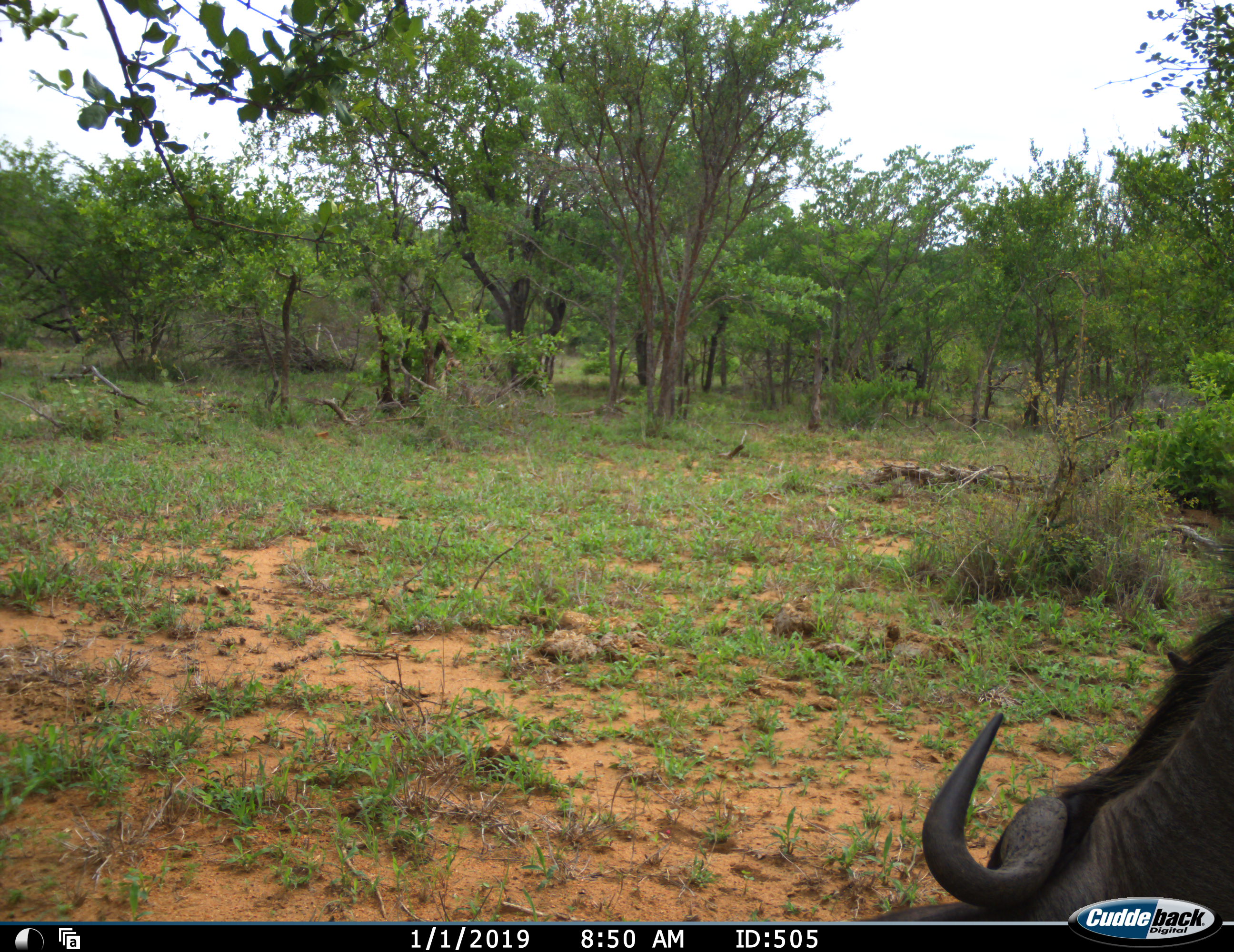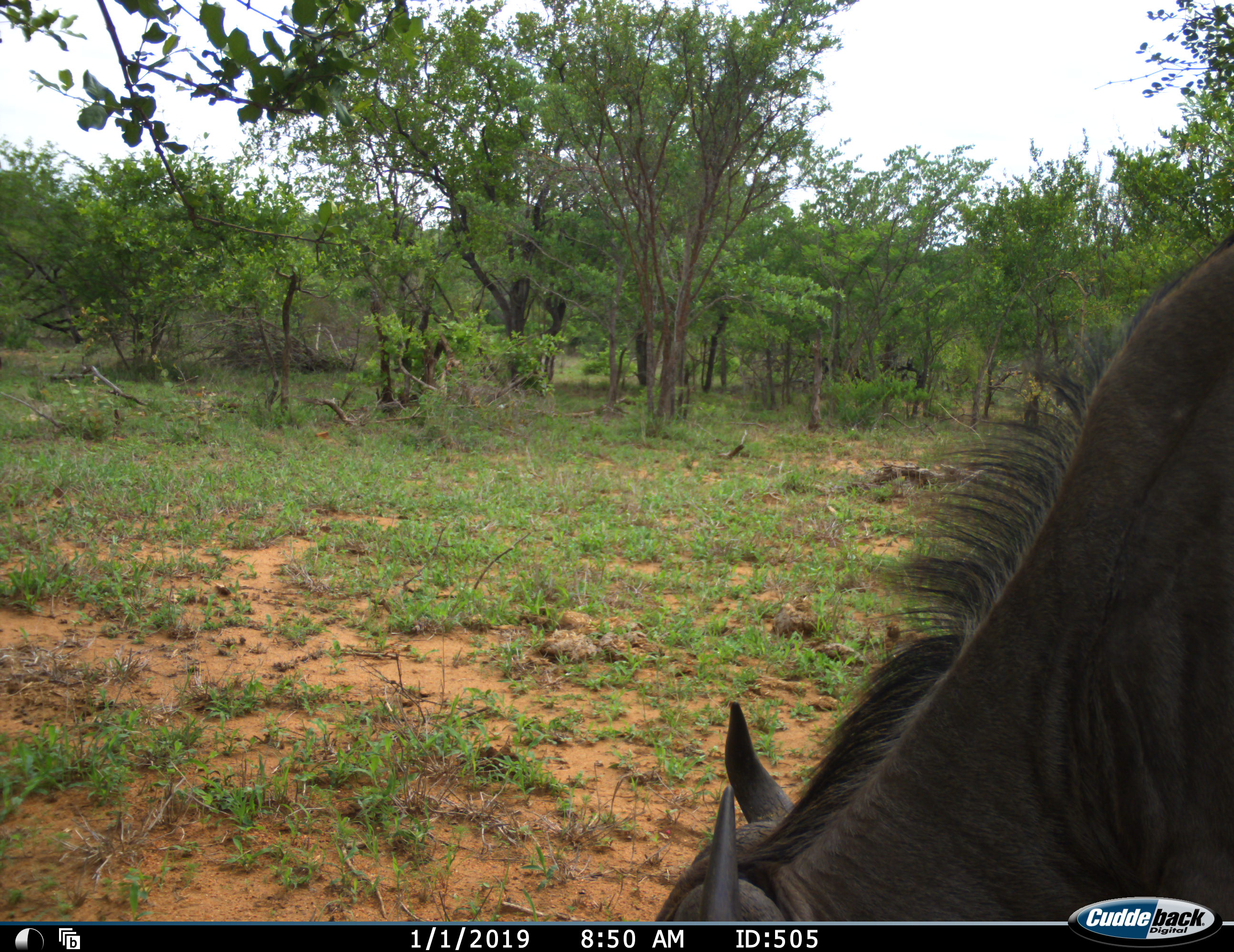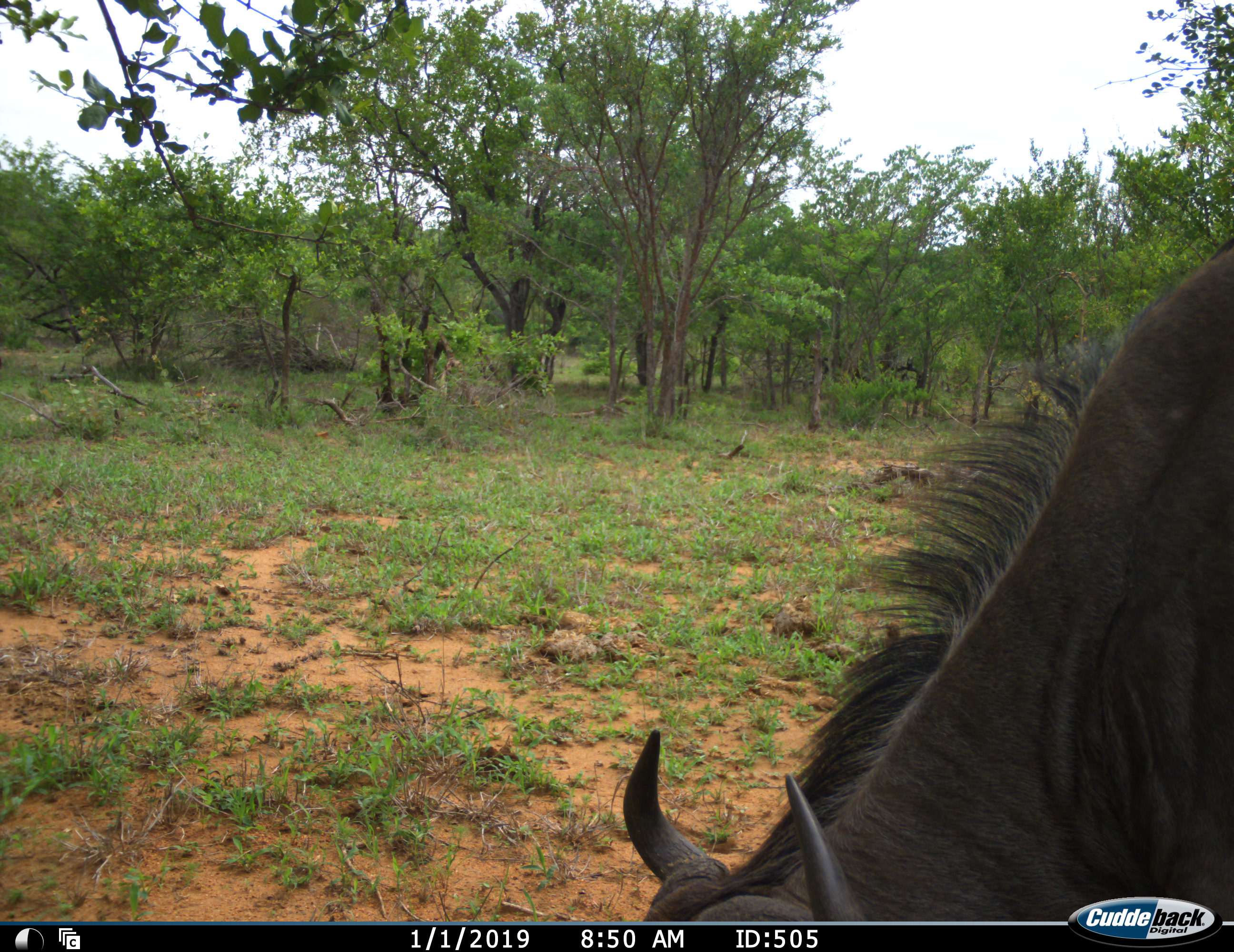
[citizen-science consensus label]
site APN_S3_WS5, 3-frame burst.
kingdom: Animalia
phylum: Chordata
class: Mammalia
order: Artiodactyla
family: Bovidae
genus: Connochaetes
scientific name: Connochaetes taurinus taurinus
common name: blue wildebeest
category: wildebeestblue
Wildebeestblue (blue wildebeest) (Connochaetes taurinus taurinus), count 1. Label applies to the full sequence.